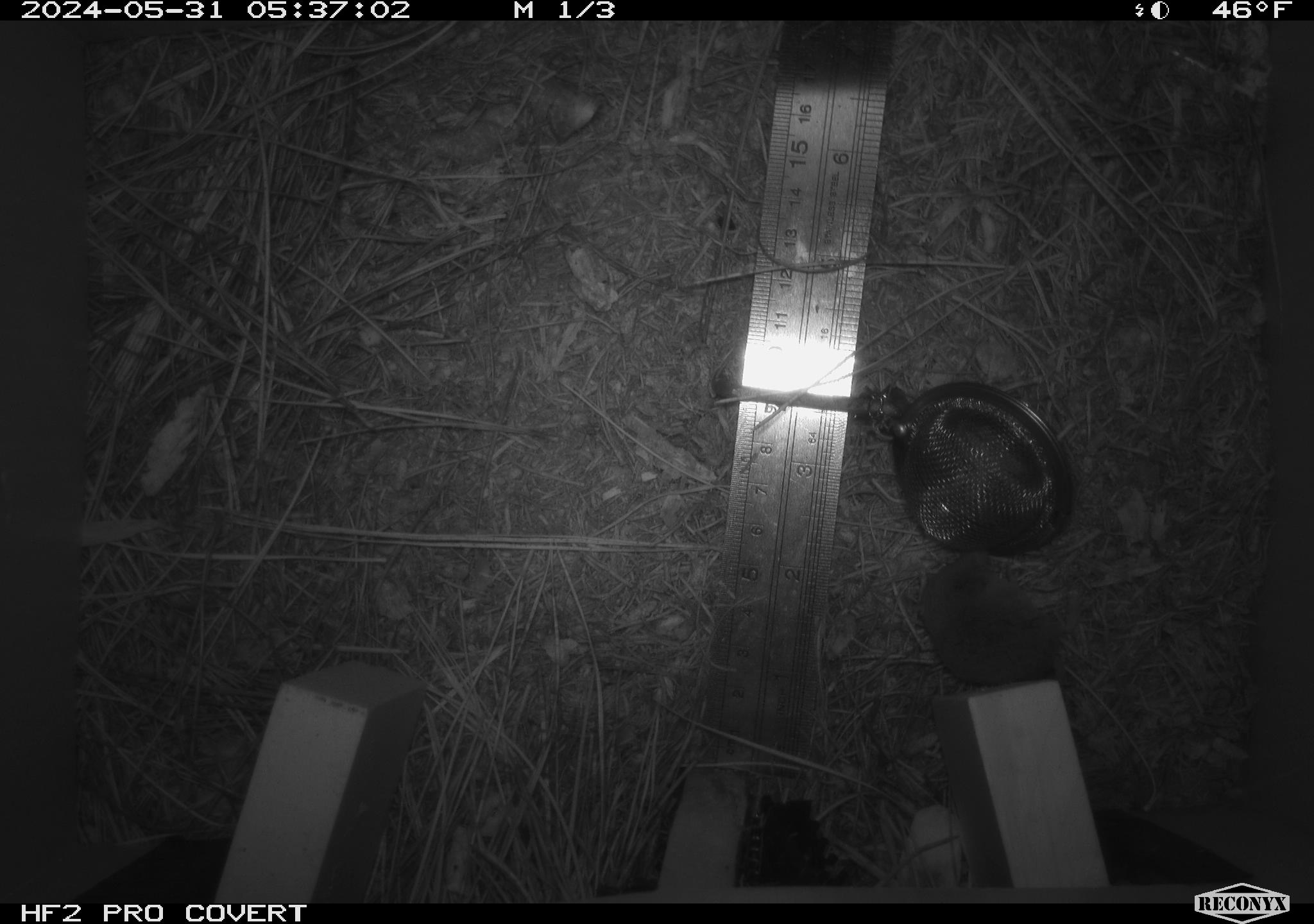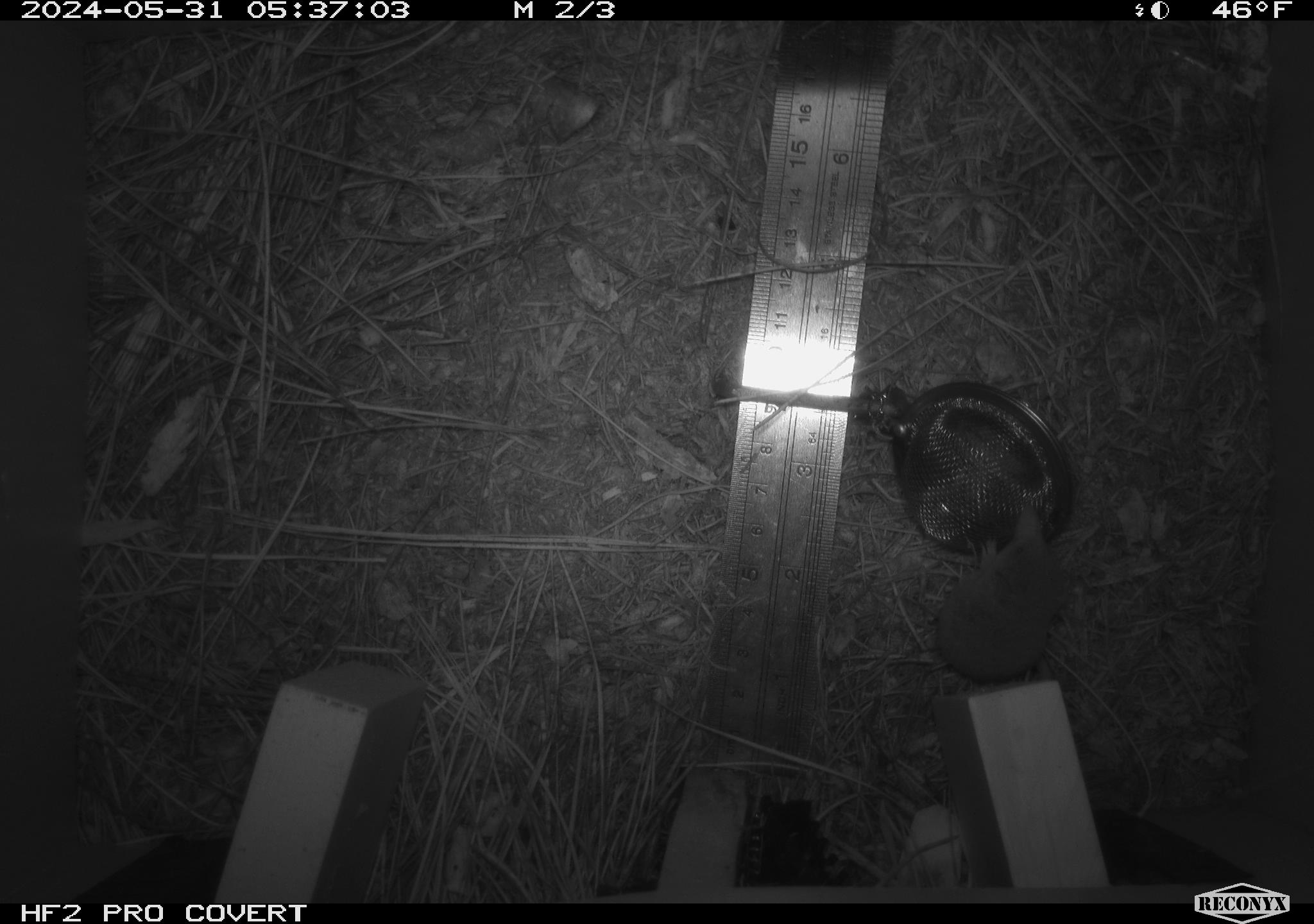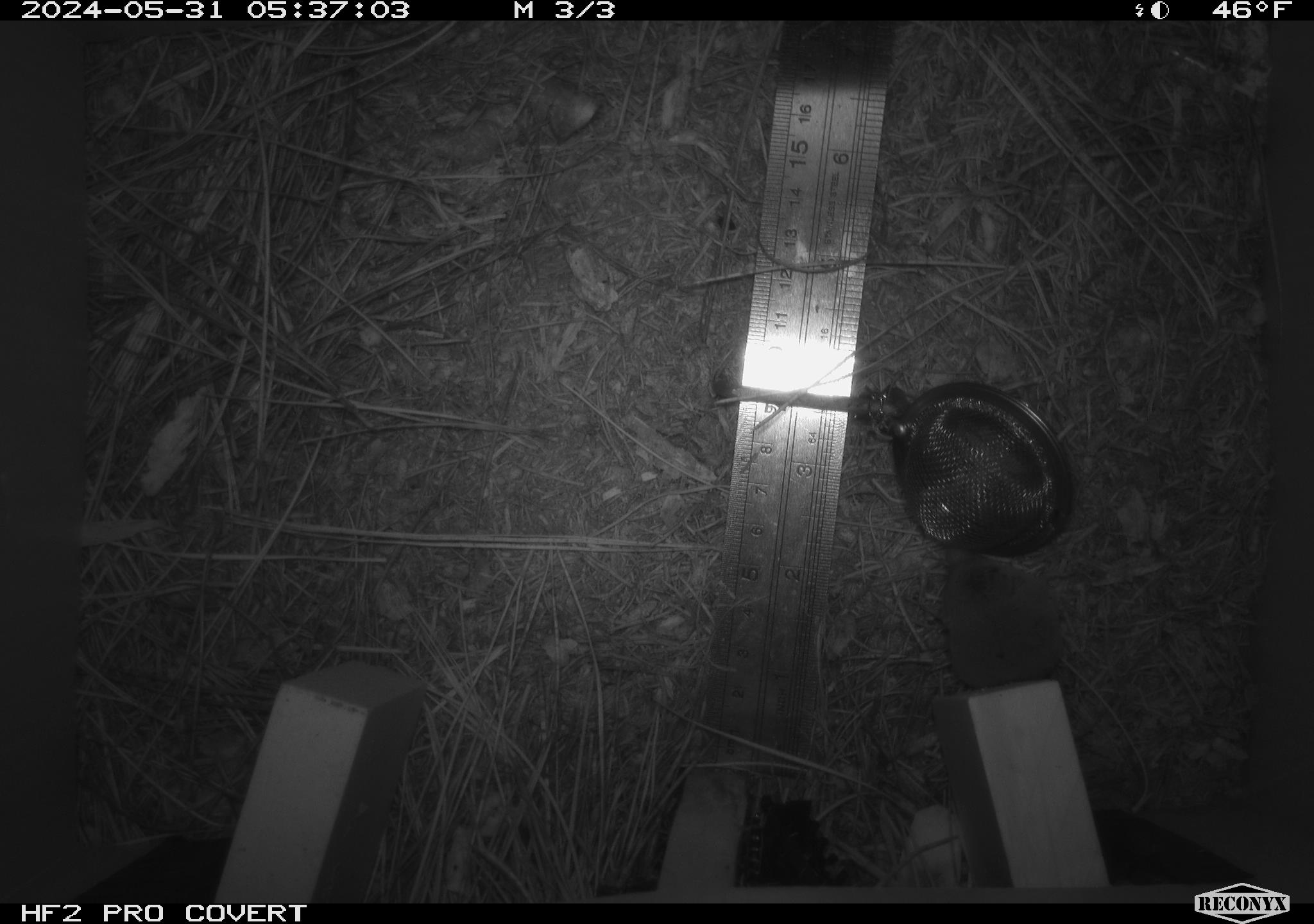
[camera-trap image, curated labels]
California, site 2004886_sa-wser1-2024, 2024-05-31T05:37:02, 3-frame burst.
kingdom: Animalia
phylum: Chordata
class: Mammalia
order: Eulipotyphla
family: Soricidae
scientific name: Soricidae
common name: shrews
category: soricidae family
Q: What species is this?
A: Soricidae family (shrews) (Soricidae).